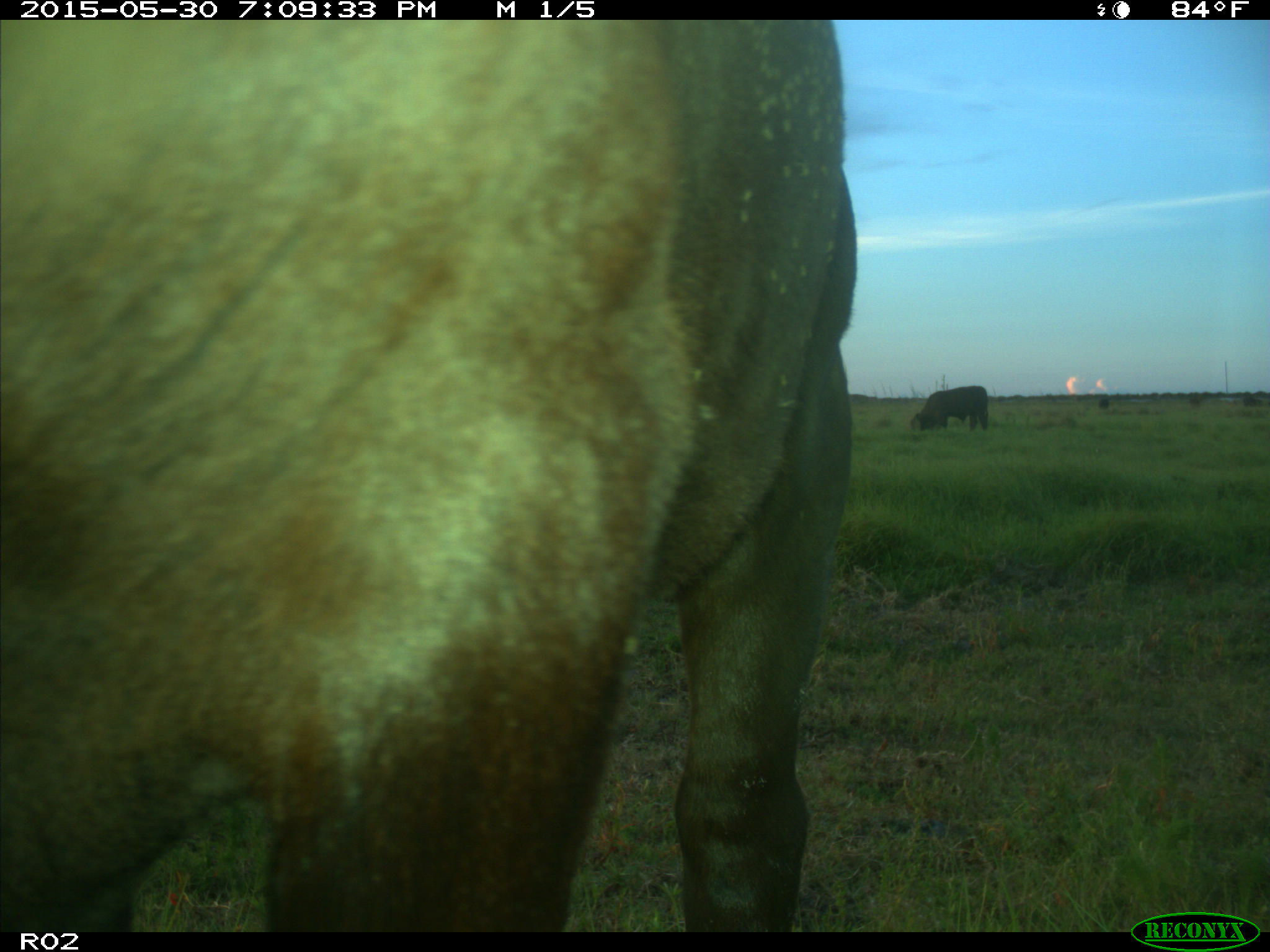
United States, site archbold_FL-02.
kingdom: Animalia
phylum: Chordata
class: Mammalia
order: Artiodactyla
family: Bovidae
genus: Bos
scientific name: Bos taurus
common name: domestic cow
Bos taurus (domestic cow).